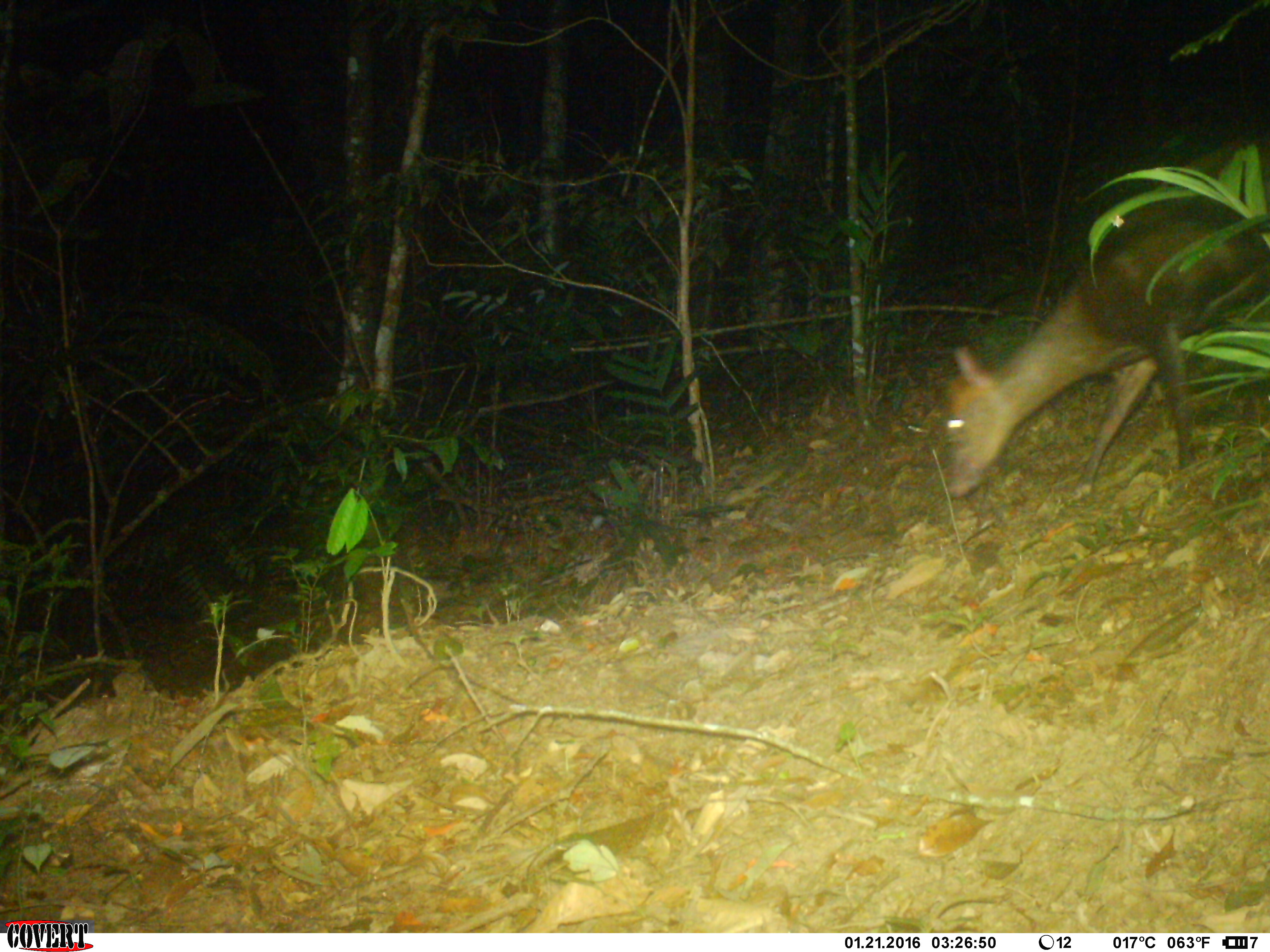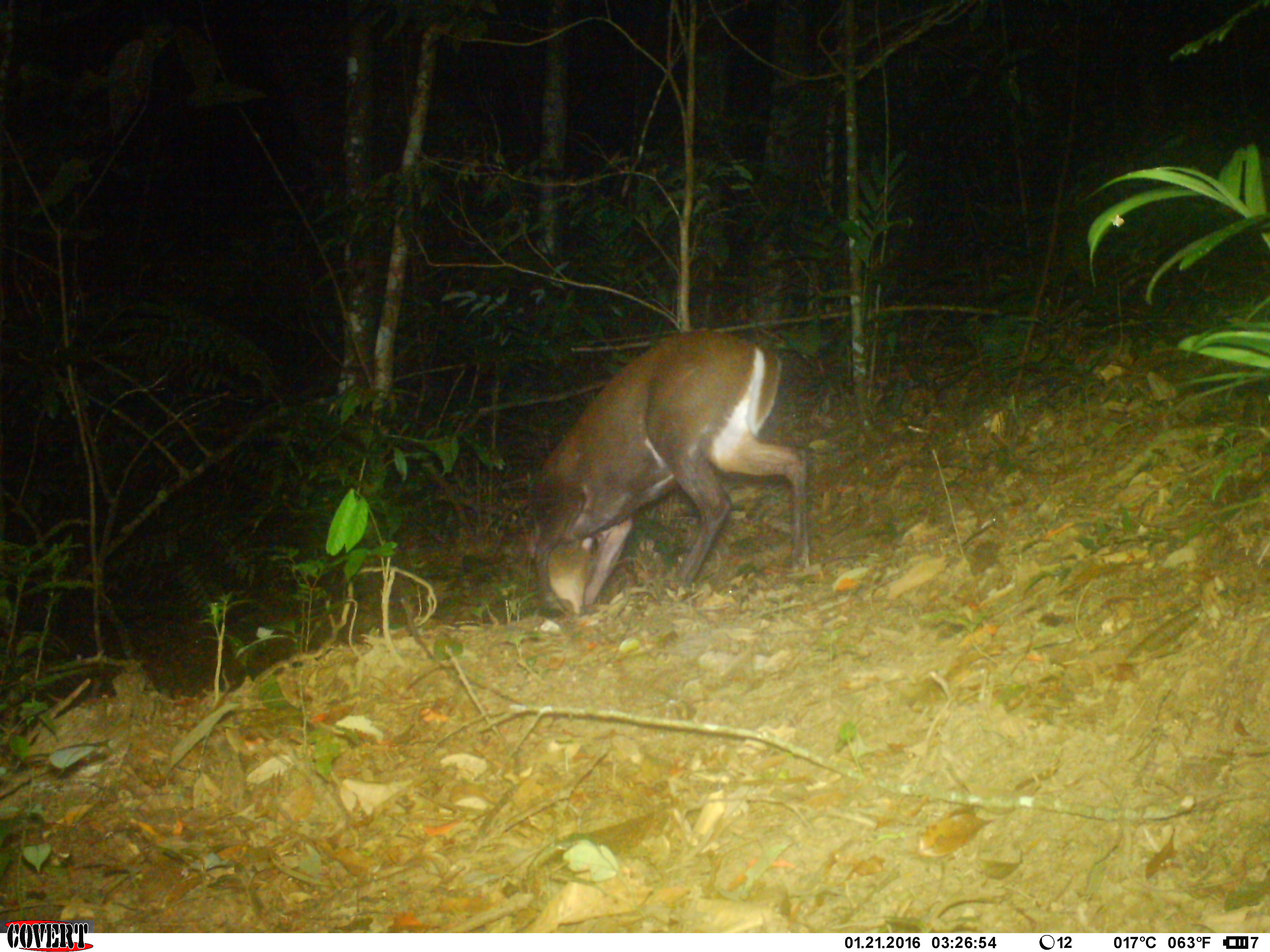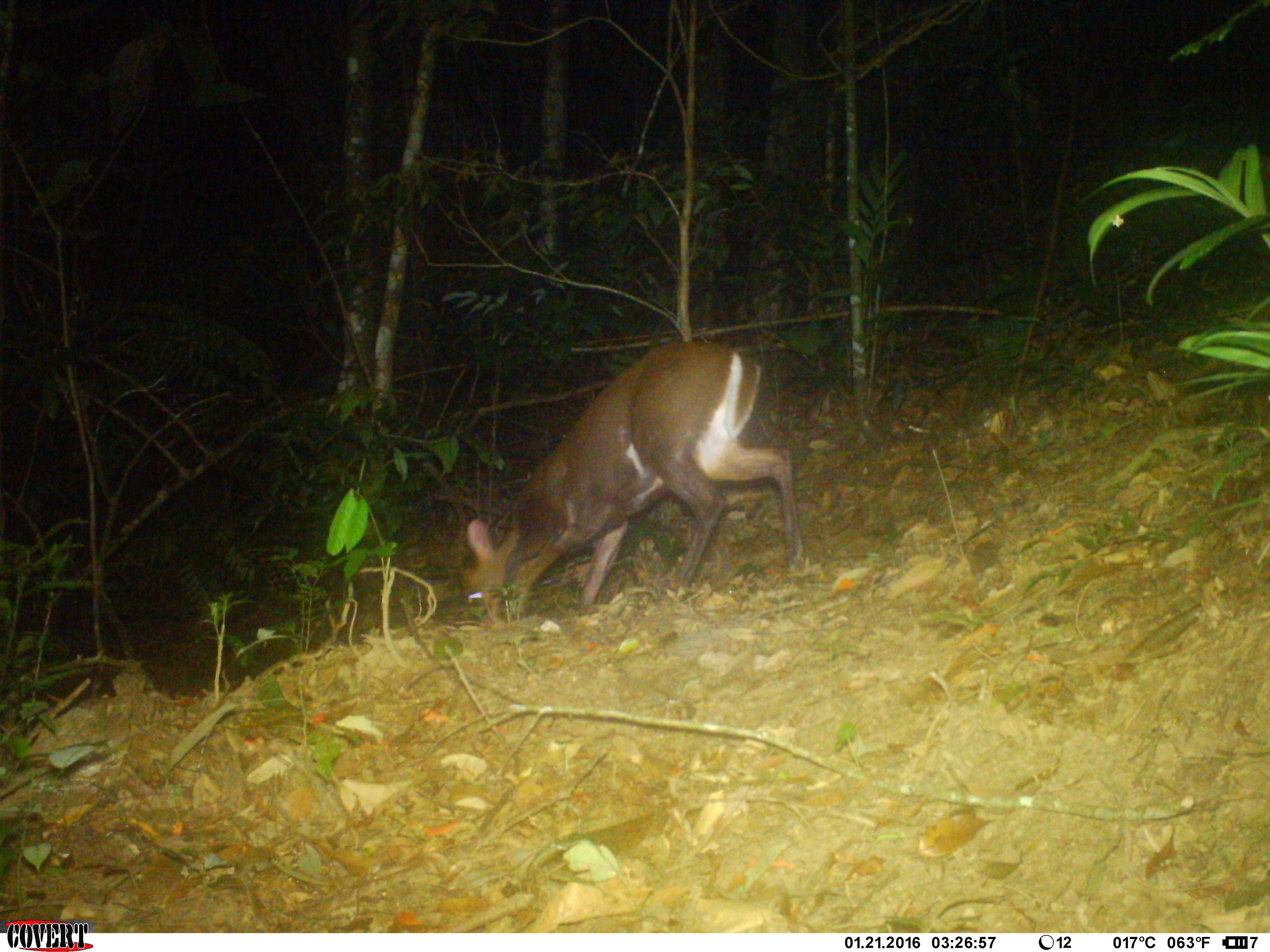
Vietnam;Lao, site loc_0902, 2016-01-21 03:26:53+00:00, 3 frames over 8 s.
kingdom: Animalia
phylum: Chordata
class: Mammalia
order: Artiodactyla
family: Cervidae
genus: Muntiacus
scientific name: Muntiacus rooseveltorum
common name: roosevelt's muntjac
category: roosevelts muntjac group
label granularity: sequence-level